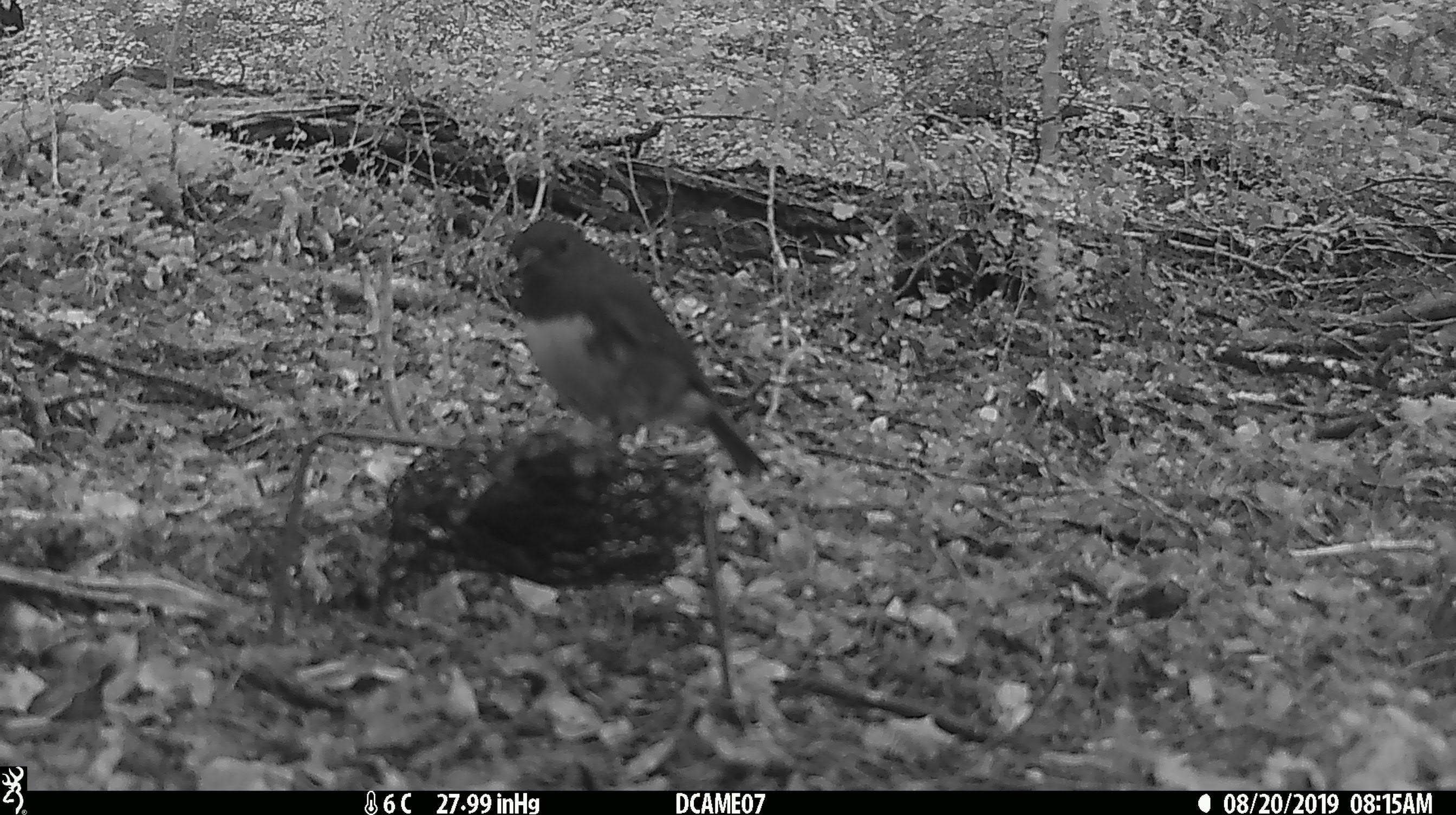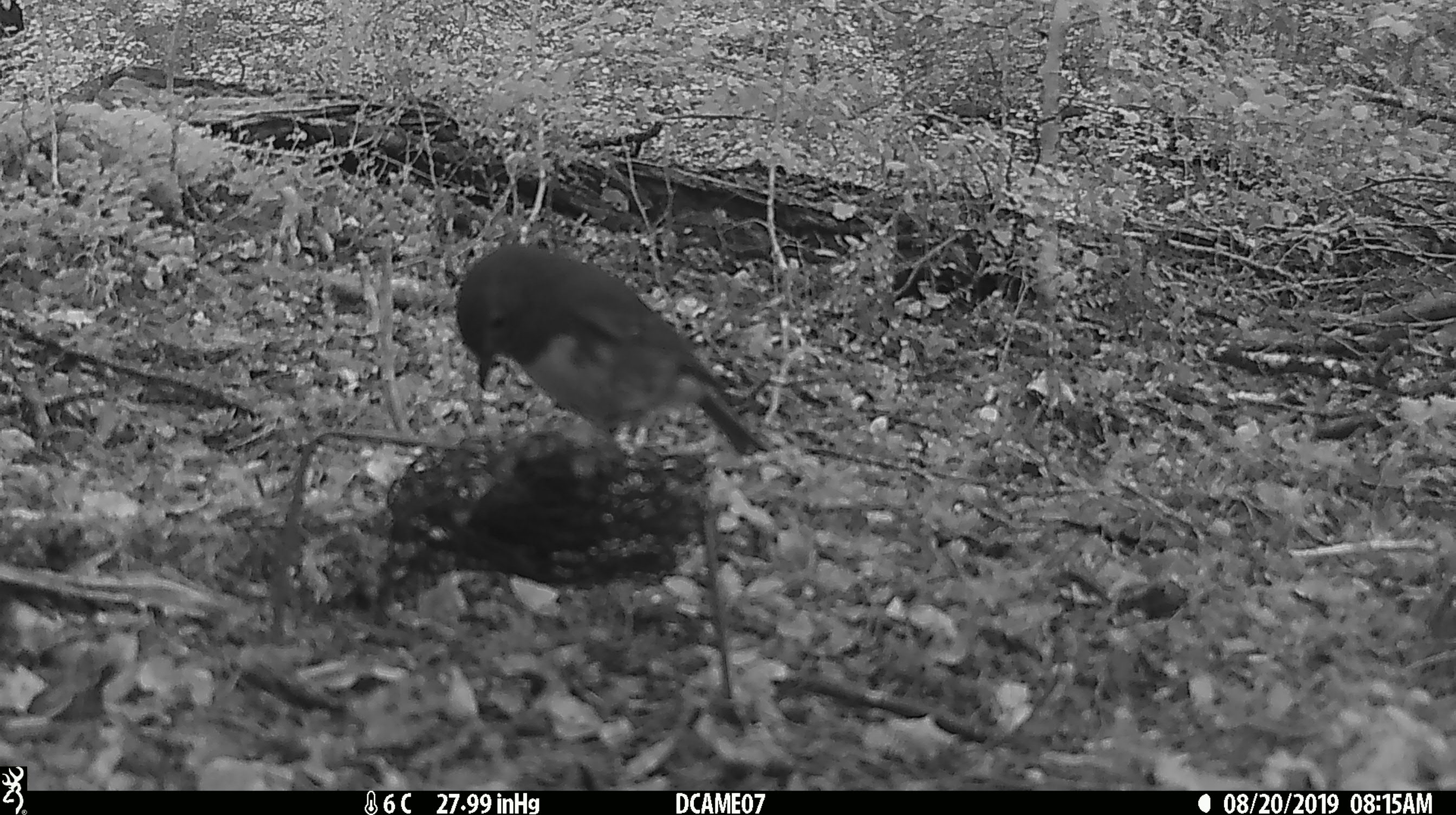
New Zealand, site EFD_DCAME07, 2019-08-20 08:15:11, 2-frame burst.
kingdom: Animalia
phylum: Chordata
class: Aves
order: Passeriformes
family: Petroicidae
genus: Petroica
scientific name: Petroica australis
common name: new zealand robin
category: robin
Robin (new zealand robin) (Petroica australis).